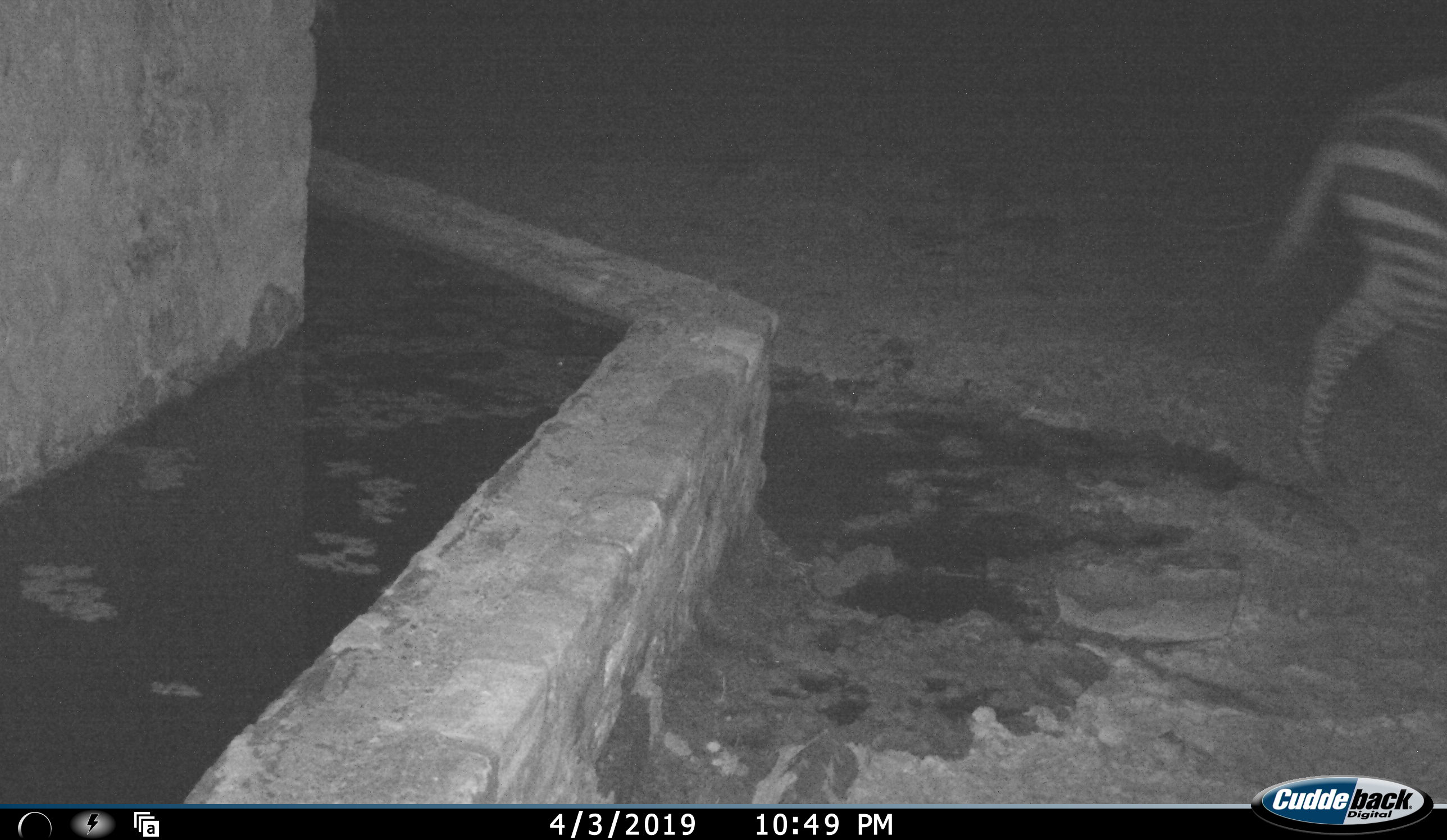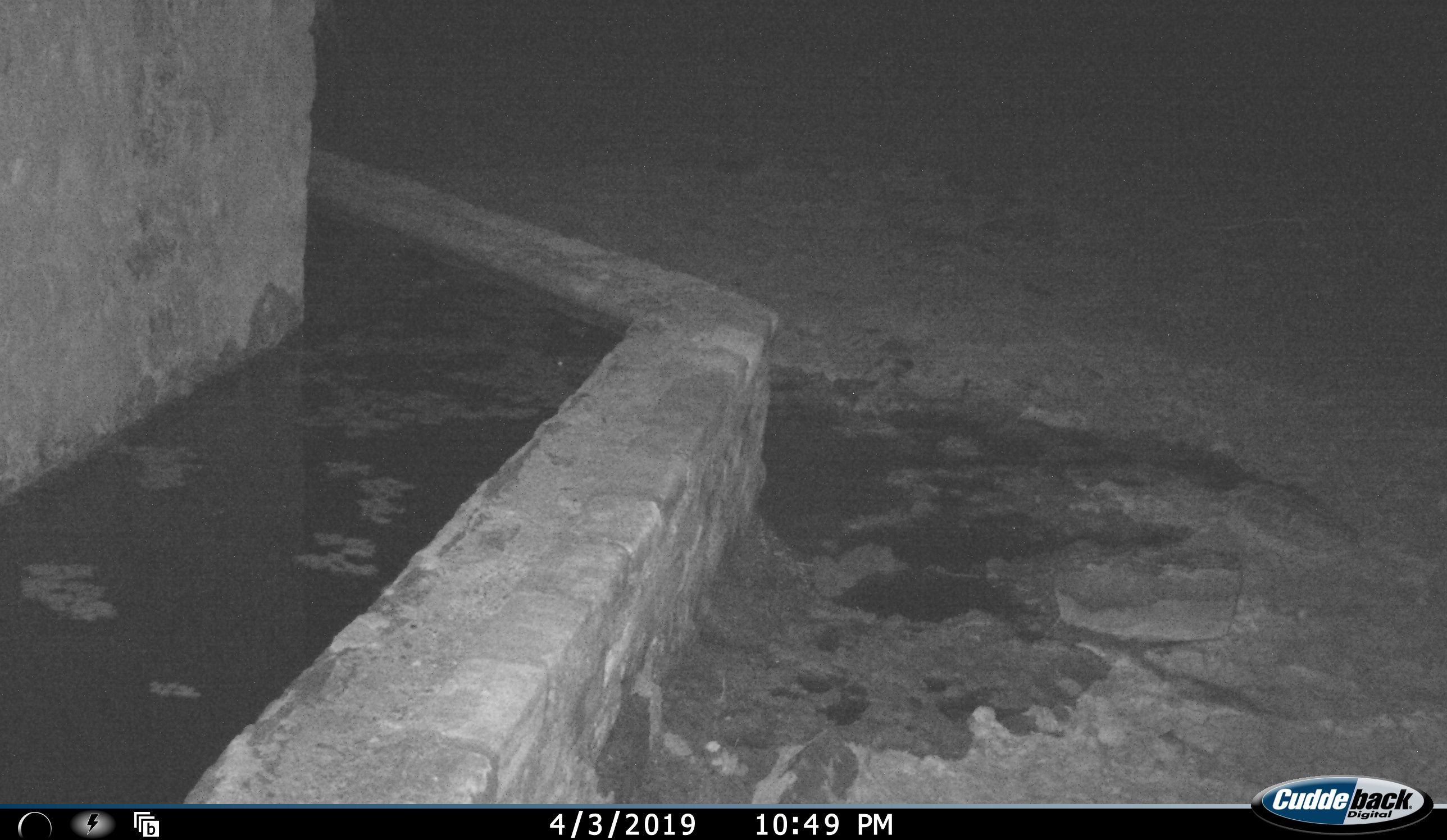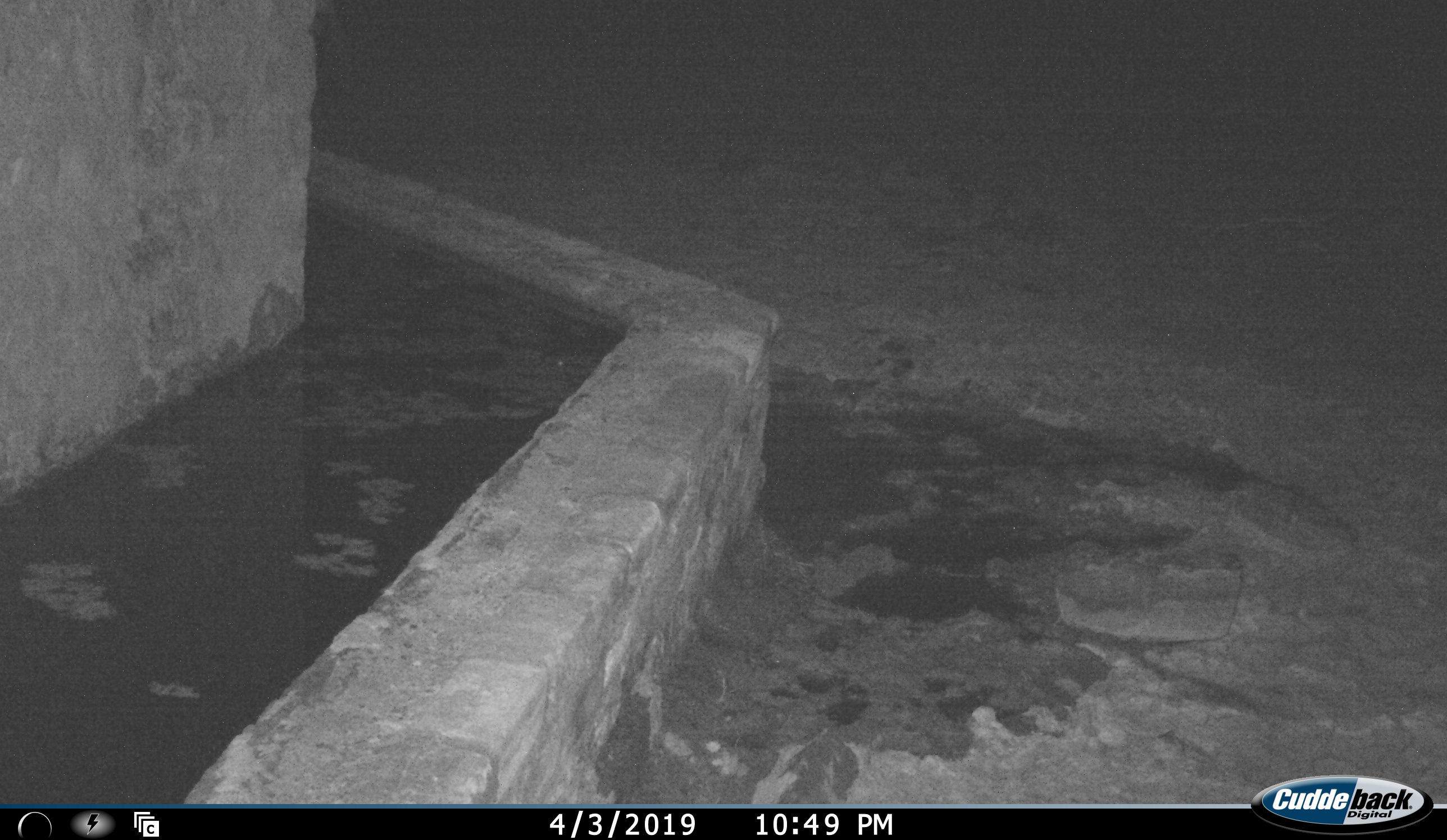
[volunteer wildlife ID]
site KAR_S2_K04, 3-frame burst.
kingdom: Animalia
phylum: Chordata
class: Mammalia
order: Perissodactyla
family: Equidae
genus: Equus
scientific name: Equus zebra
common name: mountain zebra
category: zebramountain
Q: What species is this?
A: Zebramountain (mountain zebra) (Equus zebra).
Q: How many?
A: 1.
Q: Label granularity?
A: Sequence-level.